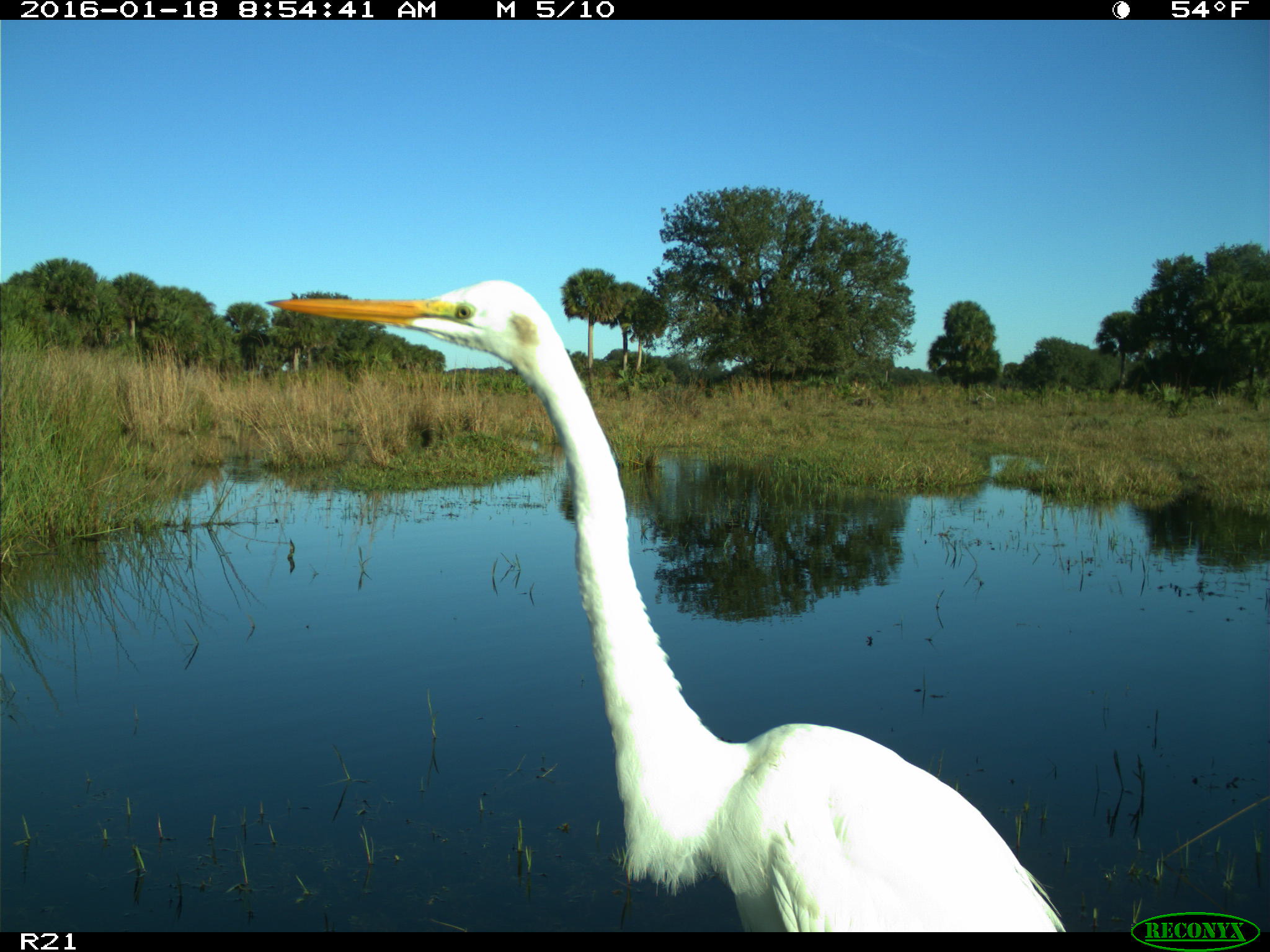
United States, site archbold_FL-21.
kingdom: Animalia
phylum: Chordata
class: Aves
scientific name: Aves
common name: birds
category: unidentified bird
Unidentified bird (birds) (Aves).